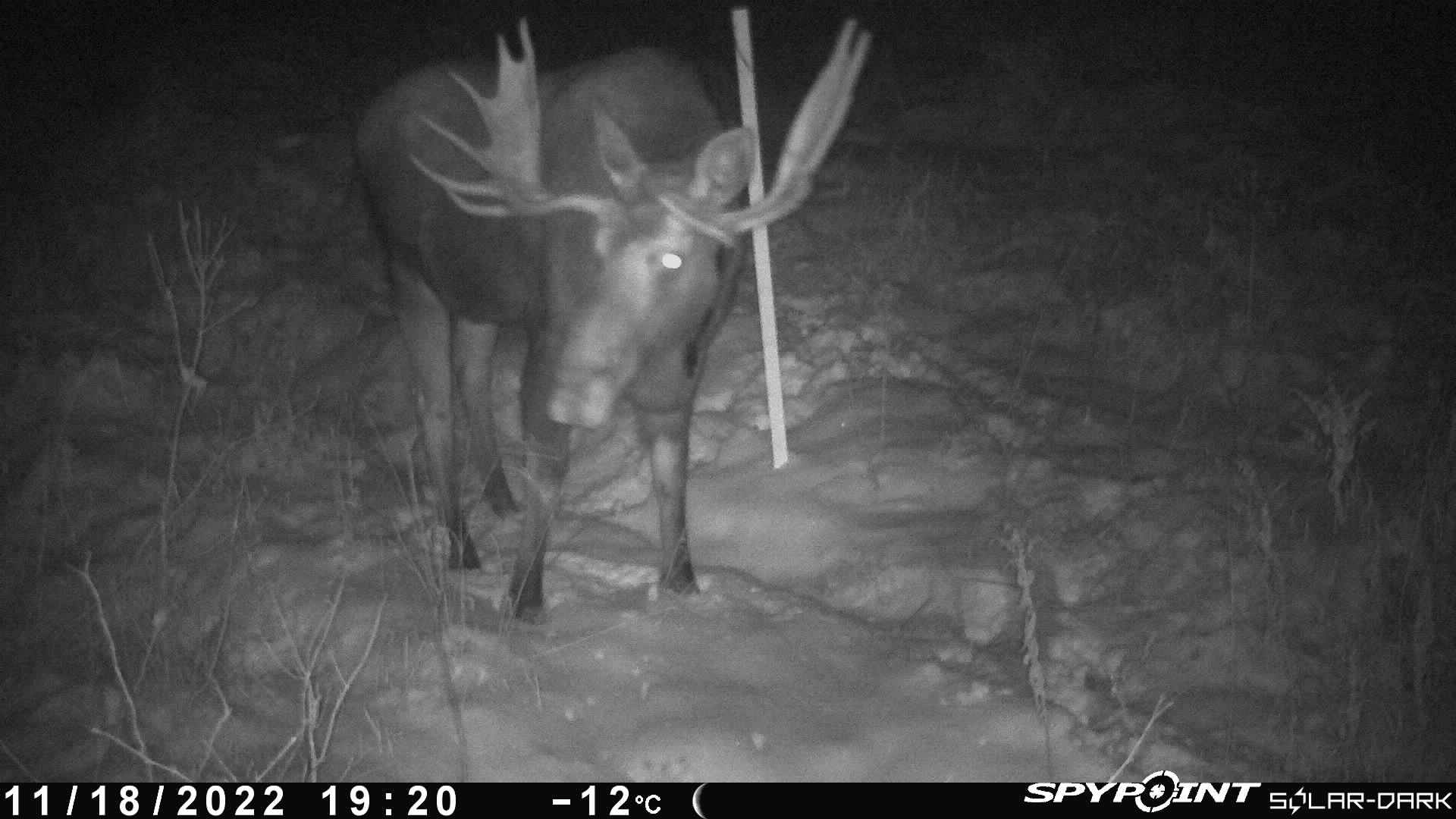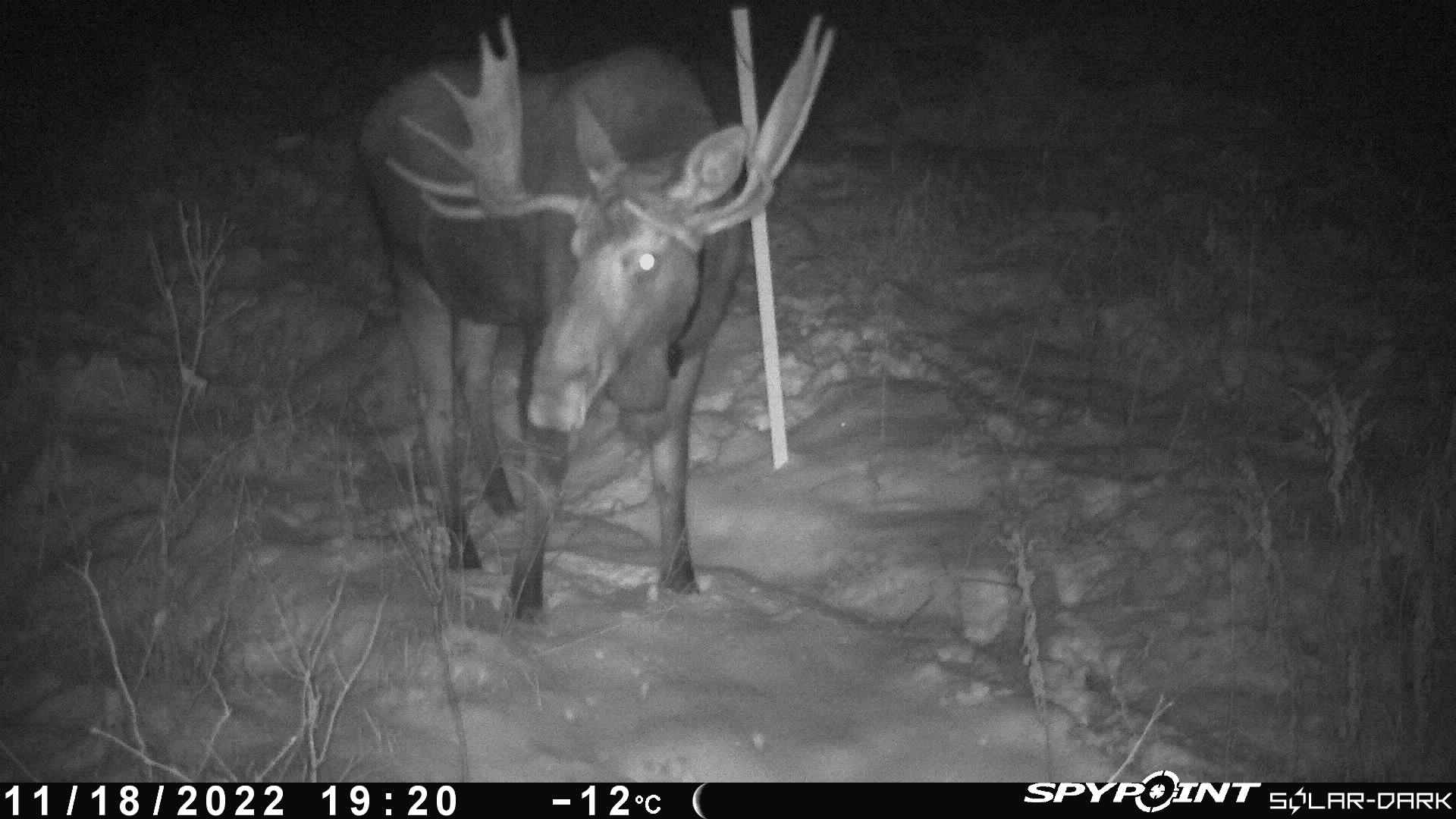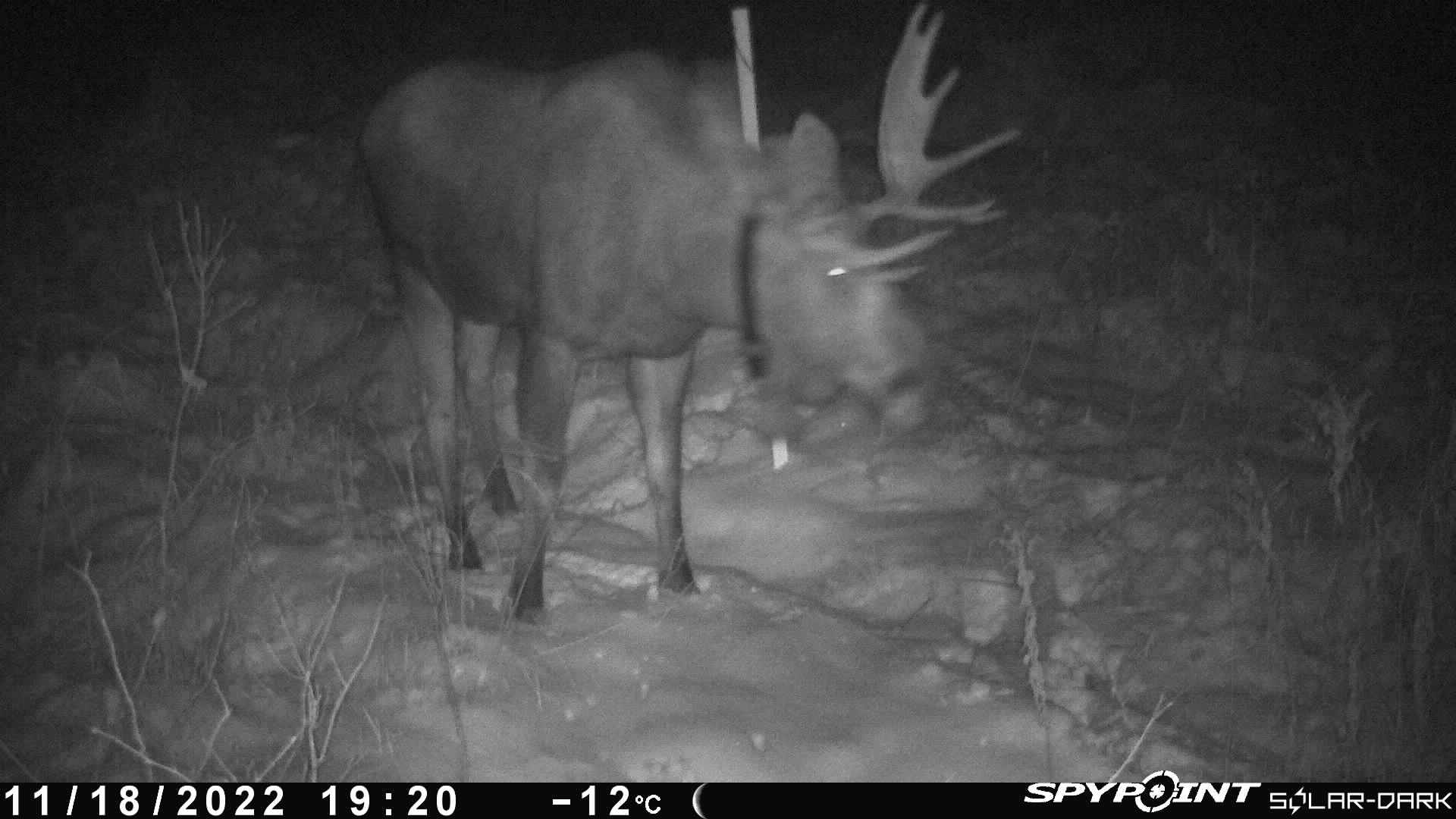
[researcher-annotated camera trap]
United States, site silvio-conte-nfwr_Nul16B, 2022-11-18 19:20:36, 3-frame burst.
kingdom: Animalia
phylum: Chordata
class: Mammalia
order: Artiodactyla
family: Cervidae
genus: Alces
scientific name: Alces alces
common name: moose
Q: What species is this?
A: Moose (Alces alces).